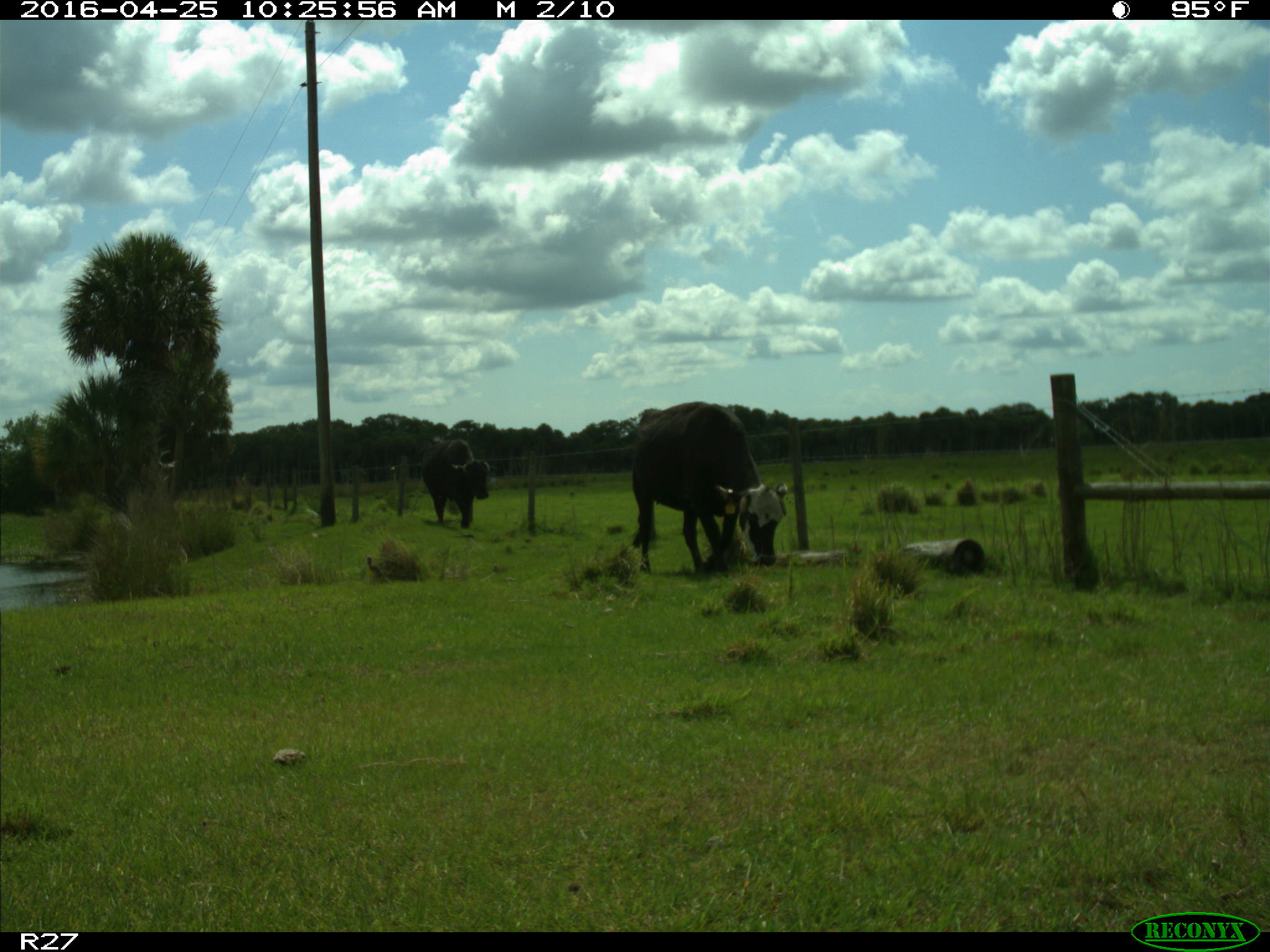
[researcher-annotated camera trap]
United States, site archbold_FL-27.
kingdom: Animalia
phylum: Chordata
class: Mammalia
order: Artiodactyla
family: Bovidae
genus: Bos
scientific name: Bos taurus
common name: domestic cow